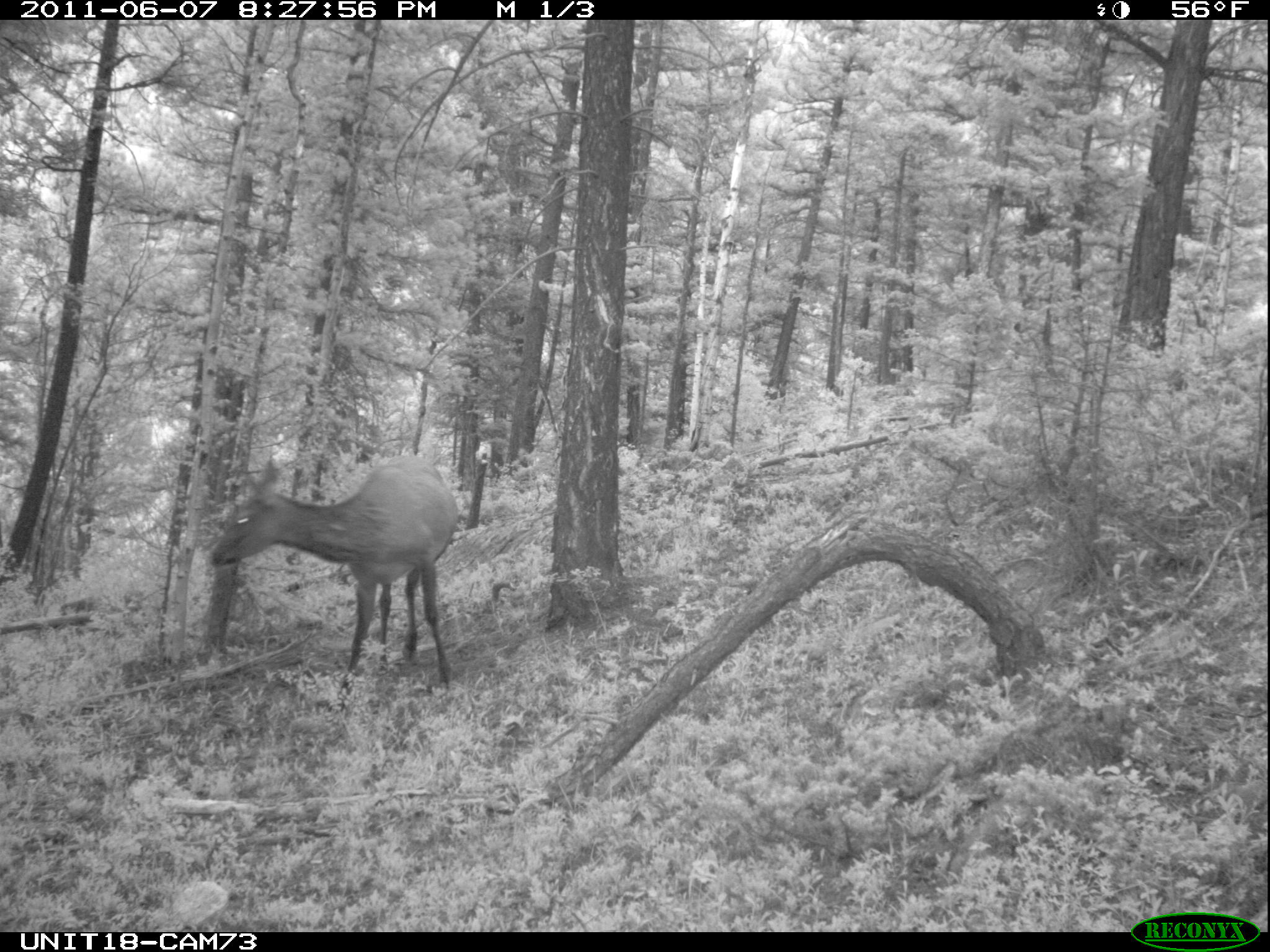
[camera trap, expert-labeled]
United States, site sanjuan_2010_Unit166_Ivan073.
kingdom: Animalia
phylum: Chordata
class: Mammalia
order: Artiodactyla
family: Cervidae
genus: Cervus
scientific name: Cervus elaphus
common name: red deer